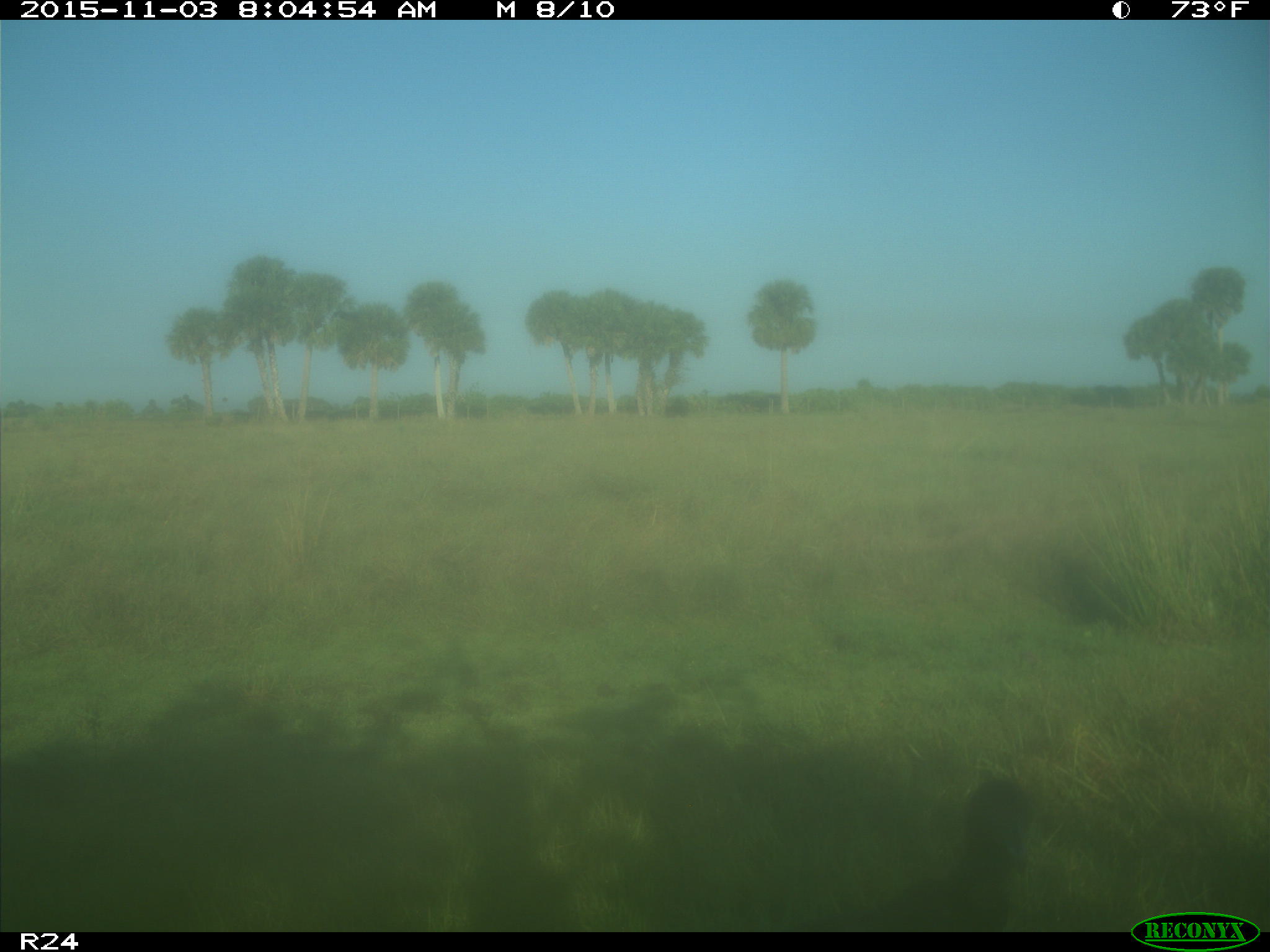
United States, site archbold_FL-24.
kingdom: Animalia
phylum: Chordata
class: Aves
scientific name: Aves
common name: birds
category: unidentified bird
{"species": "unidentified bird (birds) (Aves)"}